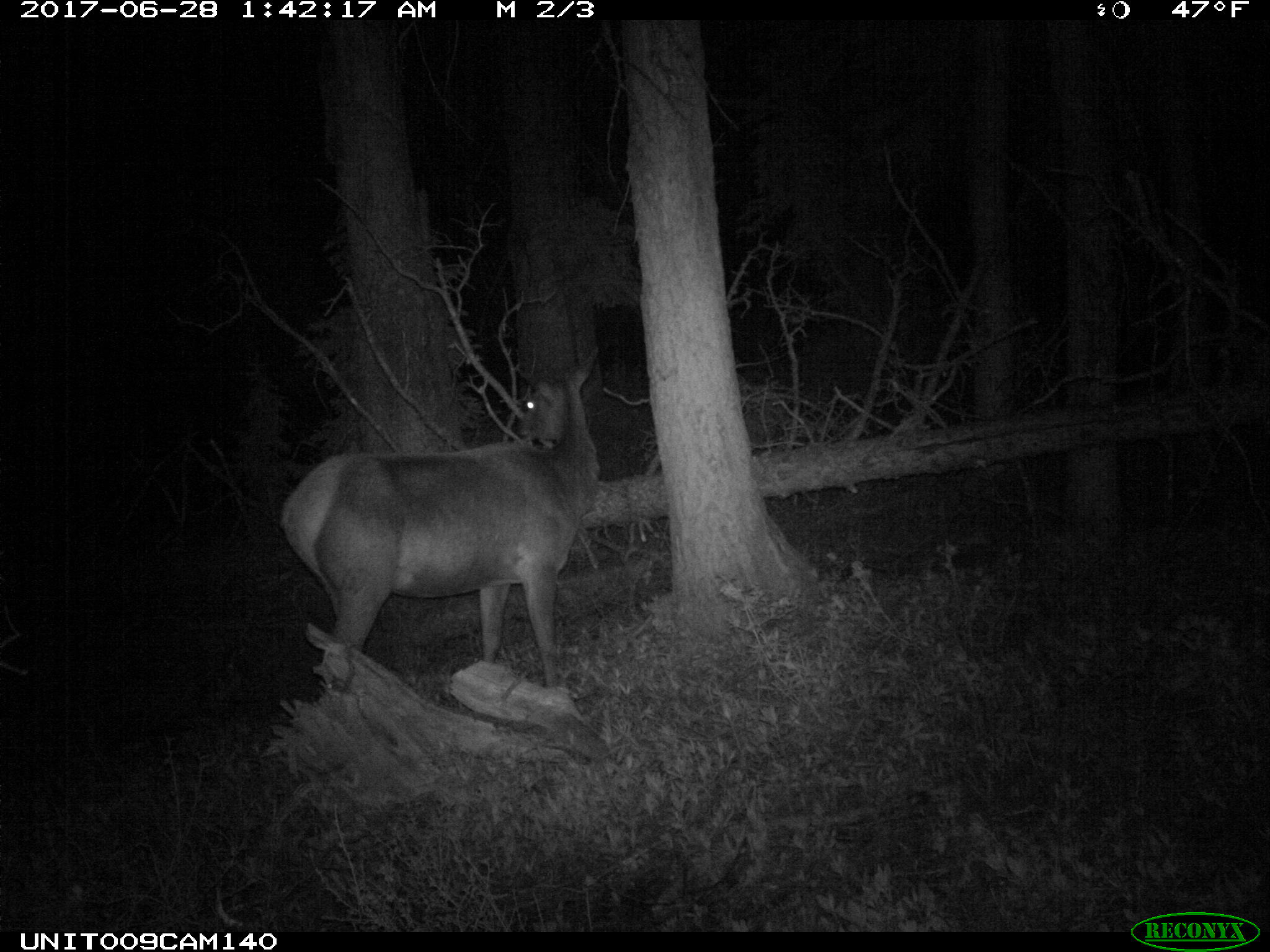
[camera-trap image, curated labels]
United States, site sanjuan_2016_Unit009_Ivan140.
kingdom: Animalia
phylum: Chordata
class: Mammalia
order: Artiodactyla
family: Cervidae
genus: Cervus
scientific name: Cervus elaphus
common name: red deer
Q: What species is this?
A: Cervus elaphus (red deer).